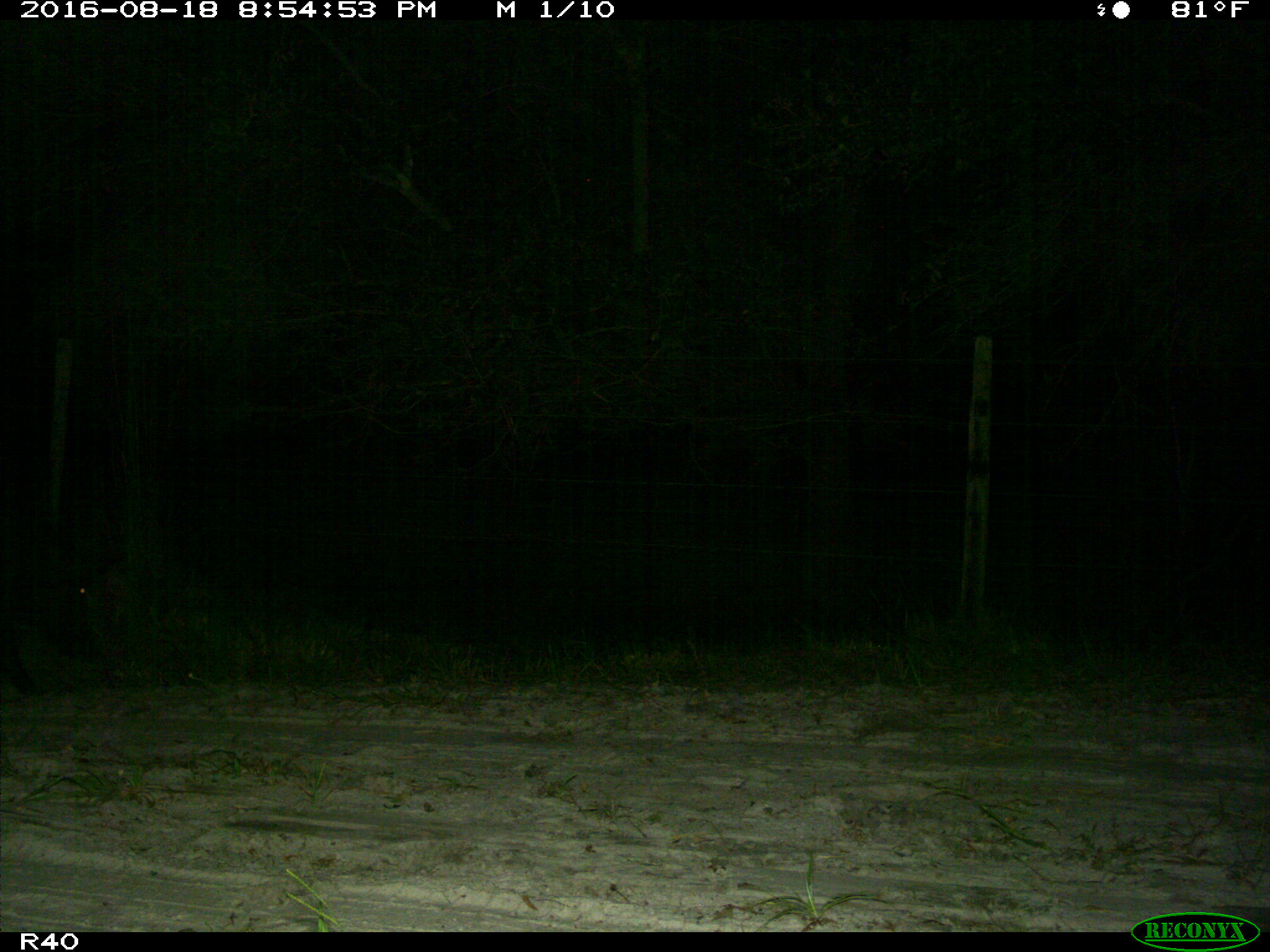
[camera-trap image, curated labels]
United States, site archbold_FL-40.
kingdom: Animalia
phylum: Chordata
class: Mammalia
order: Artiodactyla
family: Suidae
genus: Sus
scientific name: Sus scrofa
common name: wild boar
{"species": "Sus scrofa (wild boar)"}